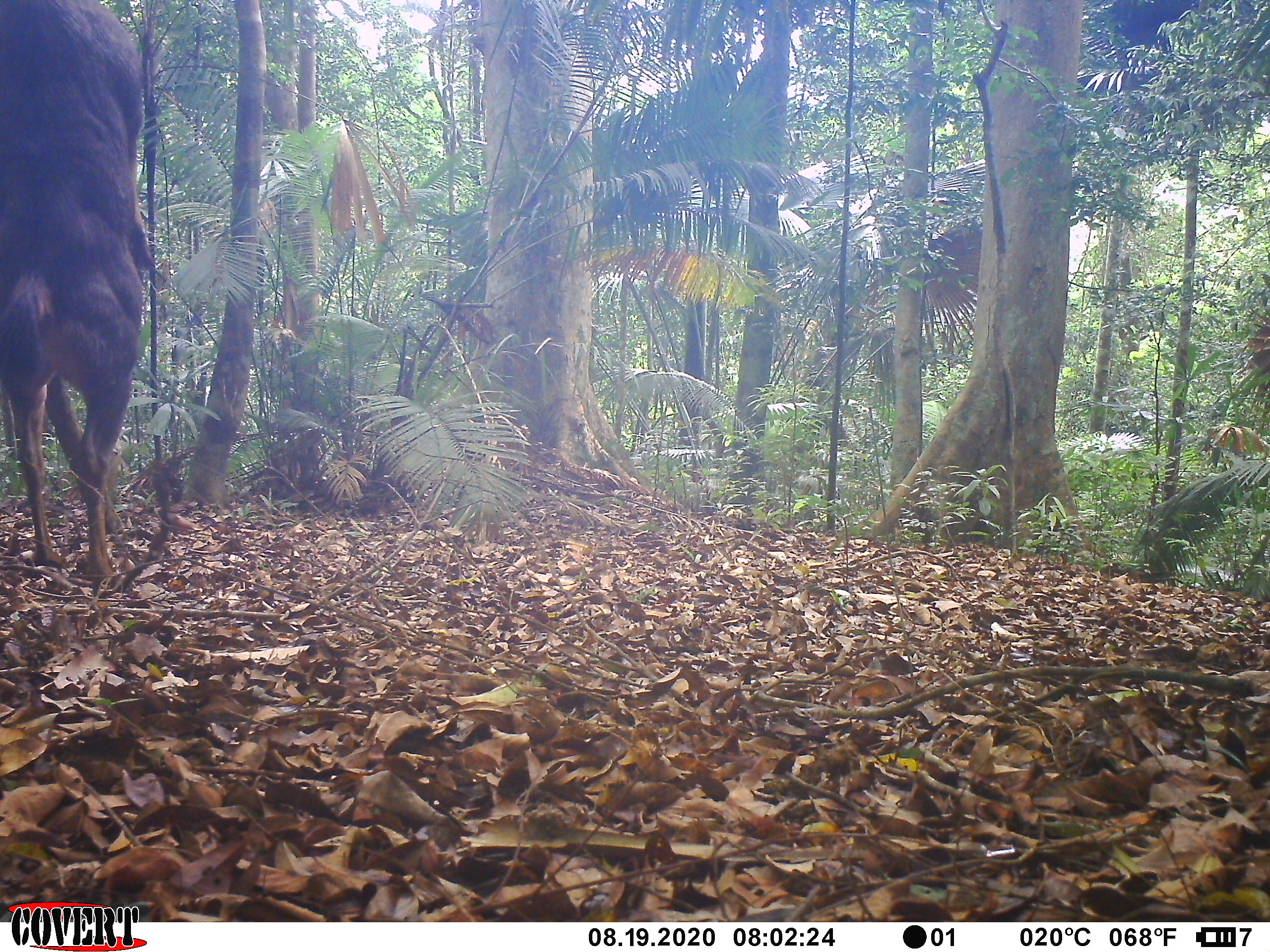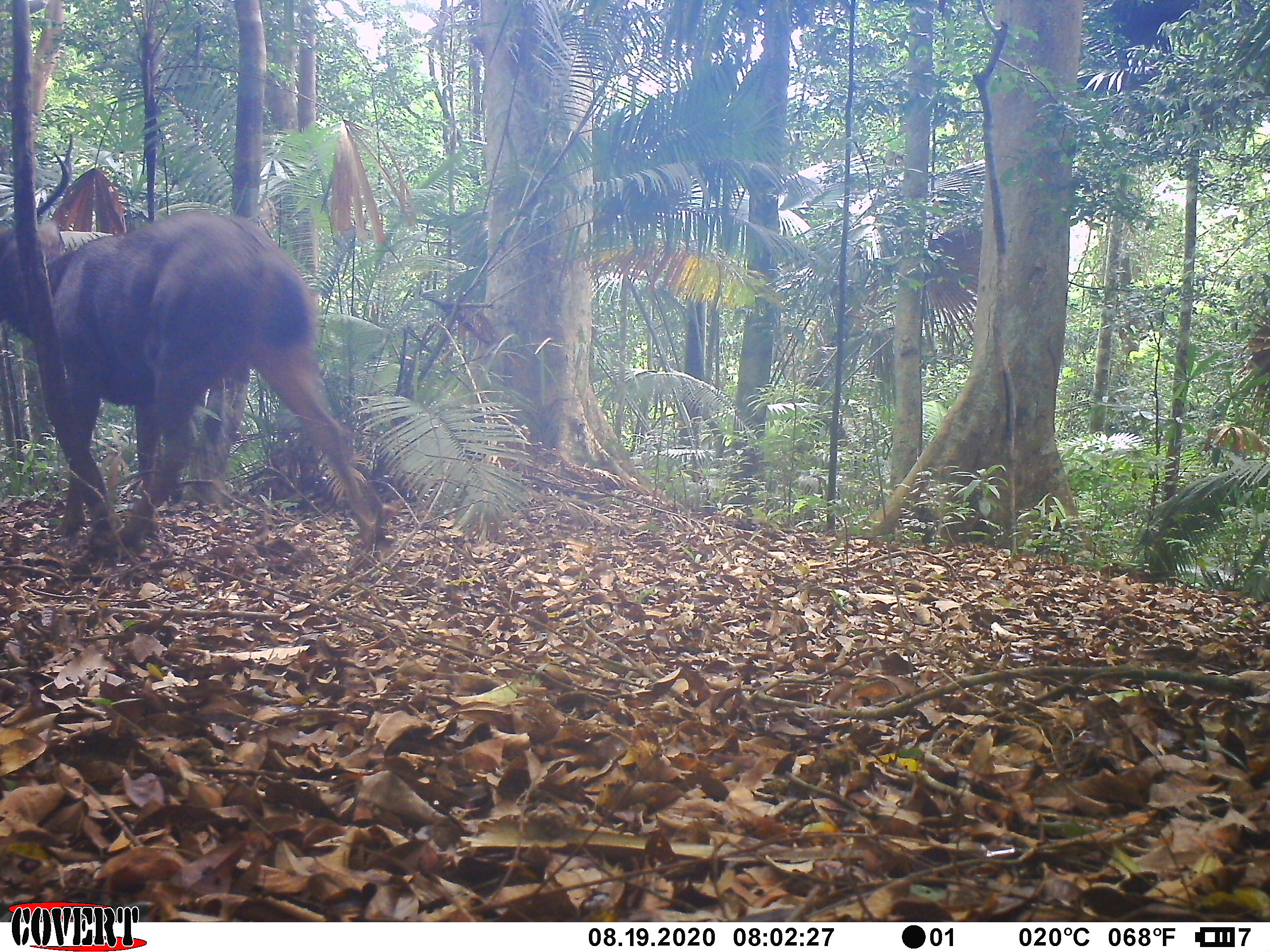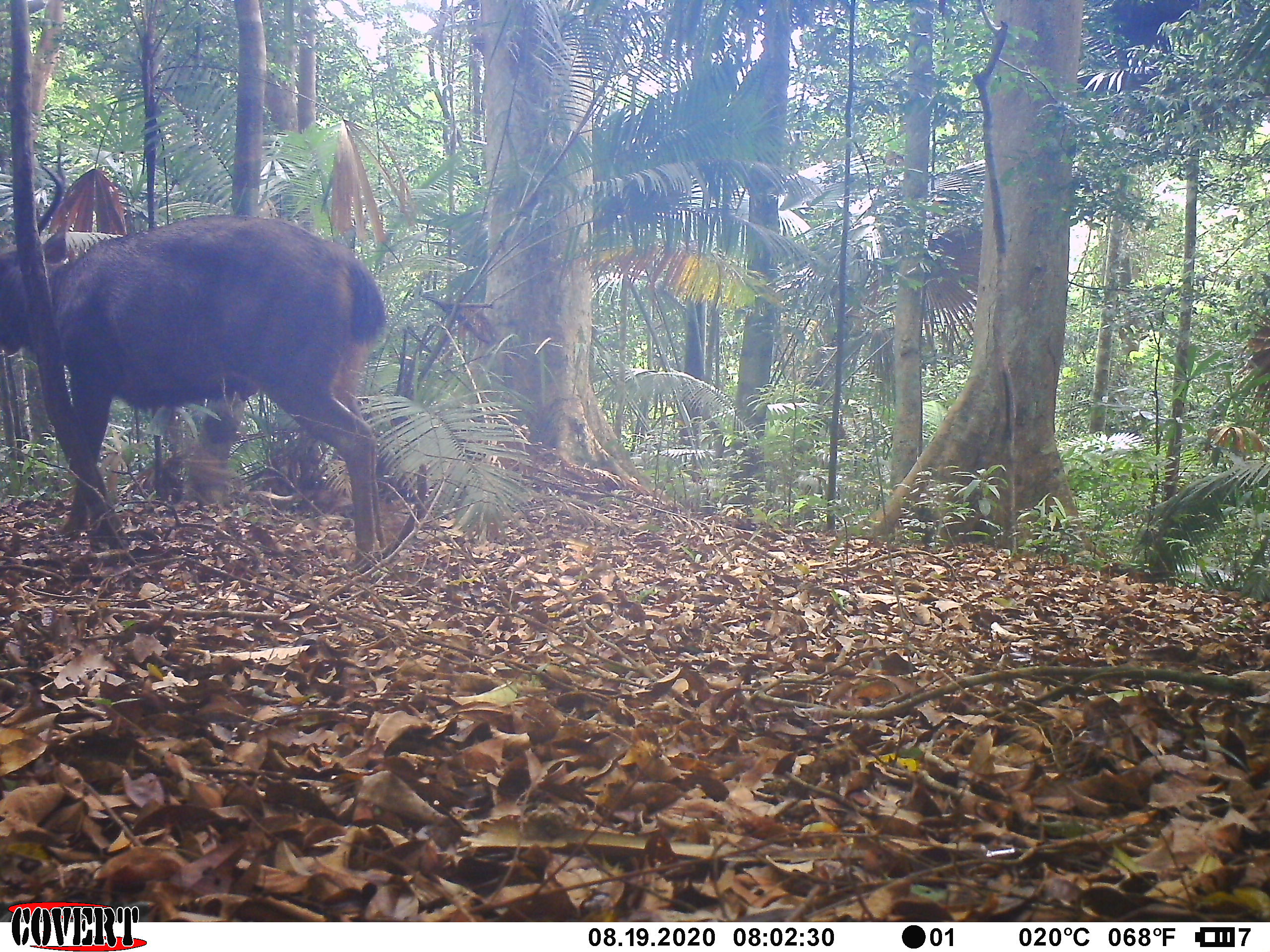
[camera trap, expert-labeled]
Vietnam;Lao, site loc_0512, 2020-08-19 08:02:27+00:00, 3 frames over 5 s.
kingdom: Animalia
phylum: Chordata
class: Mammalia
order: Artiodactyla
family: Cervidae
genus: Rusa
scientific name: Rusa unicolor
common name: sambar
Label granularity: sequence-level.